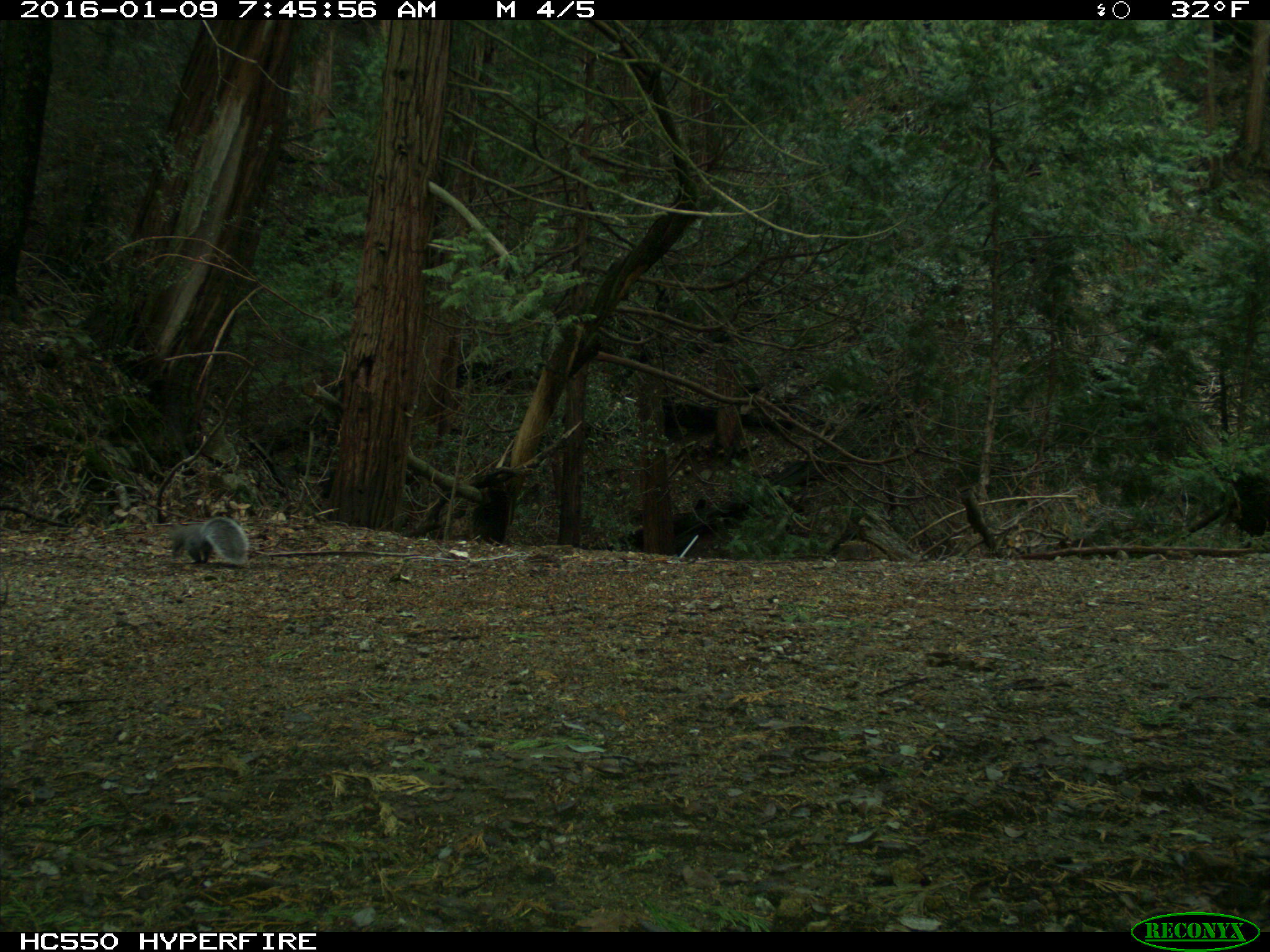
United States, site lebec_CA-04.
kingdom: Animalia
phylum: Chordata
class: Mammalia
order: Rodentia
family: Sciuridae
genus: Sciurus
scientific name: Sciurus carolinensis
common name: eastern gray squirrel